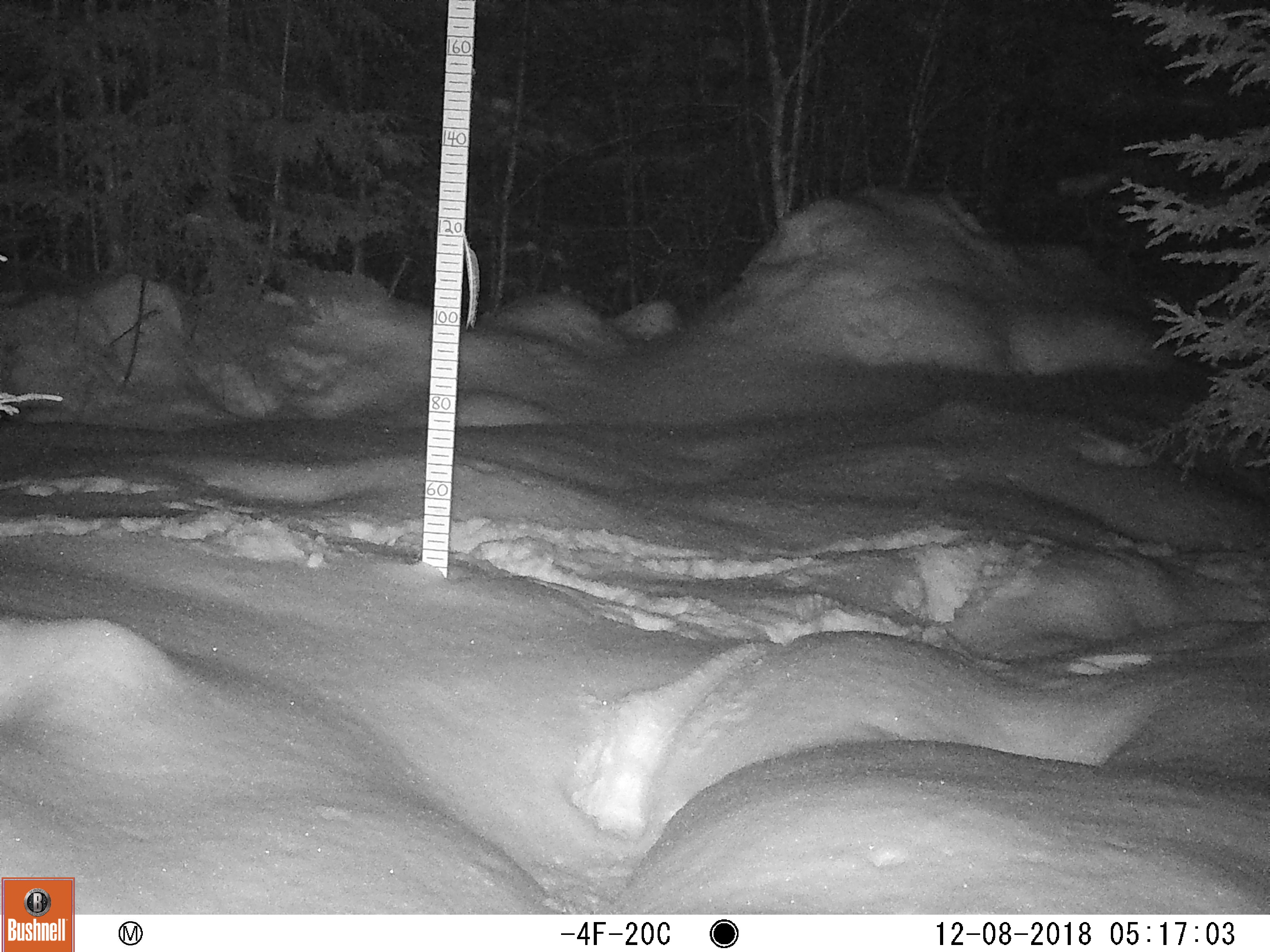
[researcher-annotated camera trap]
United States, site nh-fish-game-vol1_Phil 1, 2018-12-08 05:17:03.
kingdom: Animalia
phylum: Chordata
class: Mammalia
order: Lagomorpha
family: Leporidae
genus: Lepus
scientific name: Lepus americanus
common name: snowshoe hare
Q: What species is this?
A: Snowshoe hare (Lepus americanus).